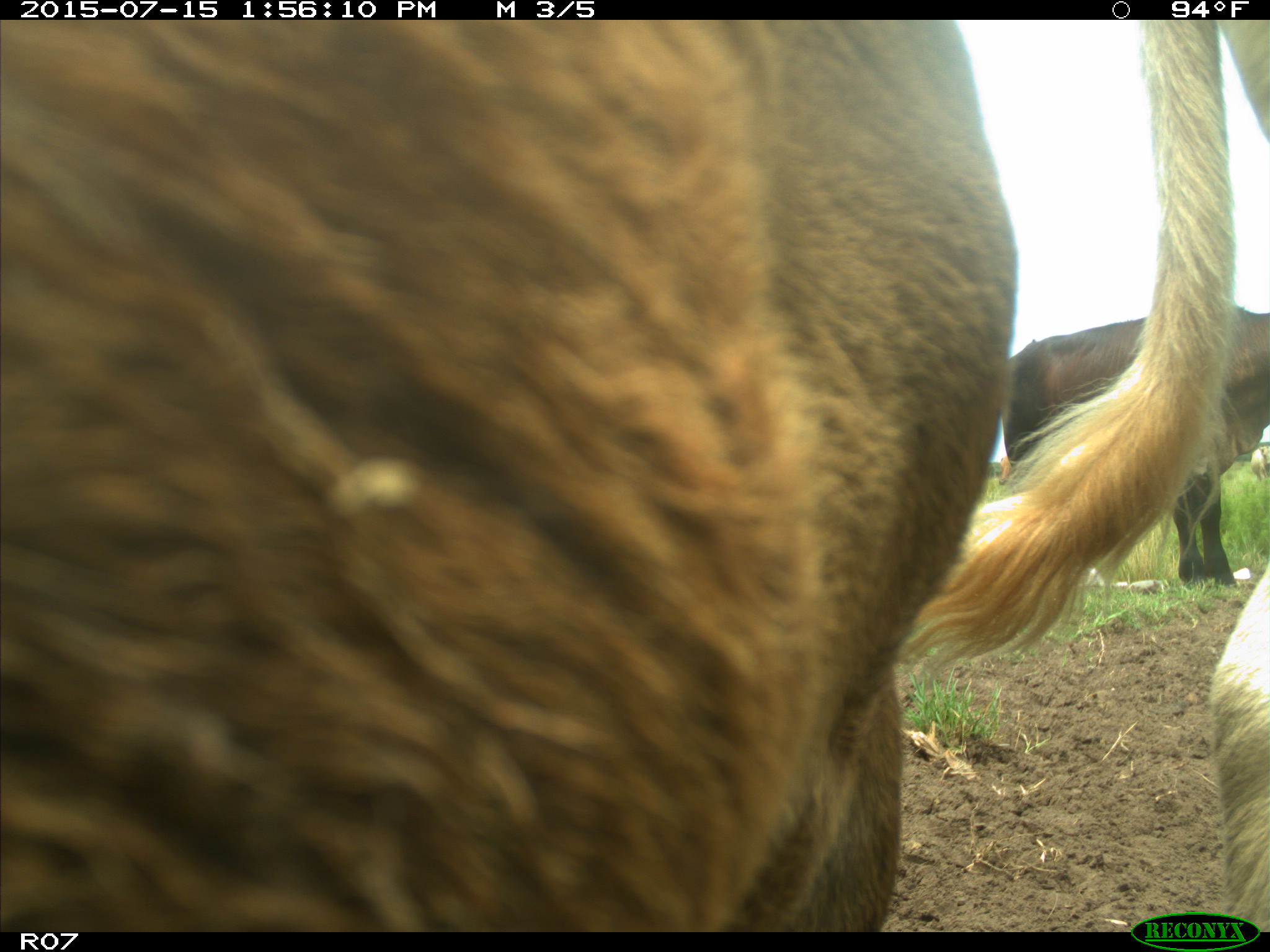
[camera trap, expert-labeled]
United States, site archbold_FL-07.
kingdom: Animalia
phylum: Chordata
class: Mammalia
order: Artiodactyla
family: Bovidae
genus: Bos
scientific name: Bos taurus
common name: domestic cow